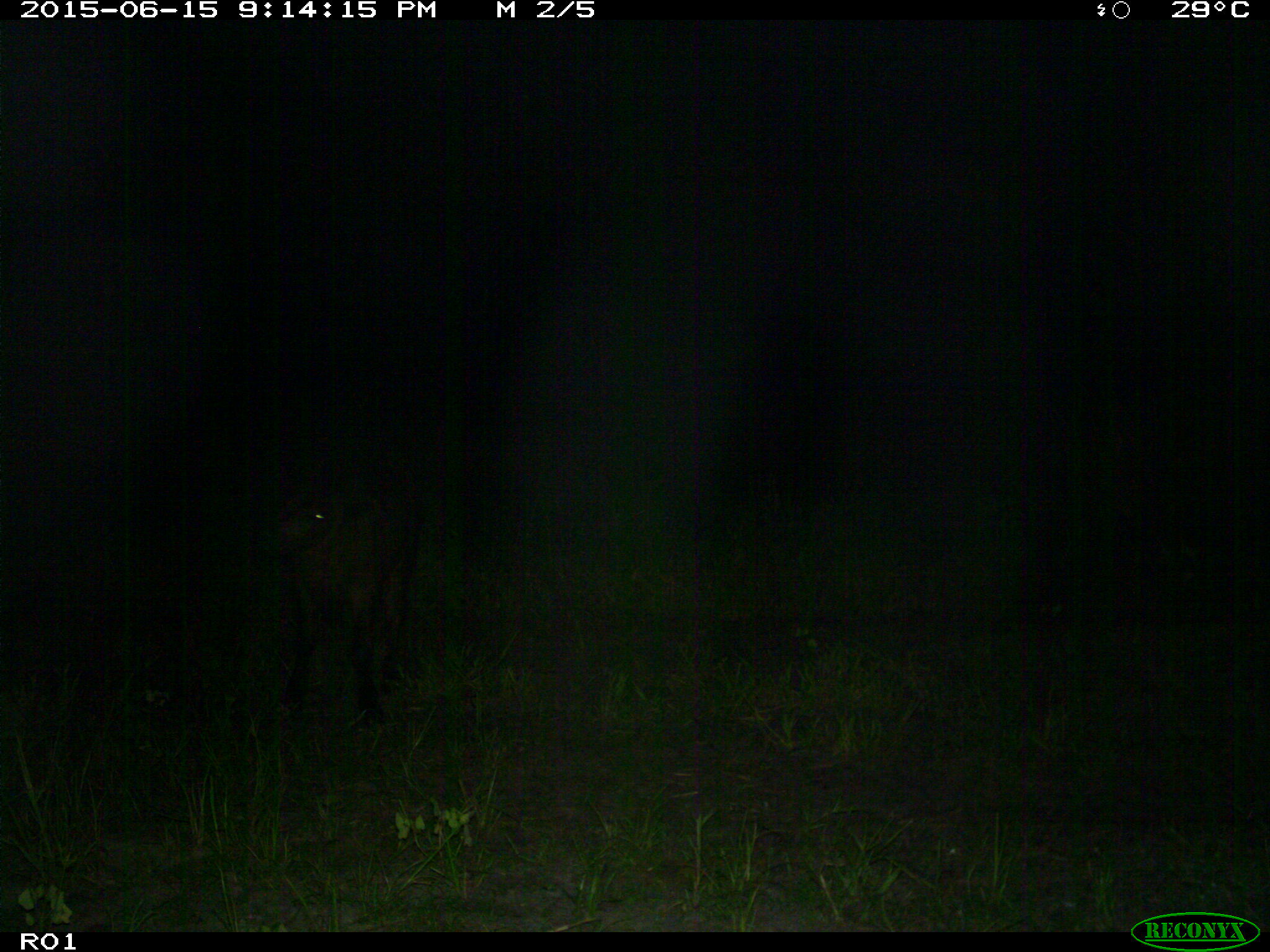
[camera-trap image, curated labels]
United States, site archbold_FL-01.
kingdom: Animalia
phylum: Chordata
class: Mammalia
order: Artiodactyla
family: Bovidae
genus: Bos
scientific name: Bos taurus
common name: domestic cow